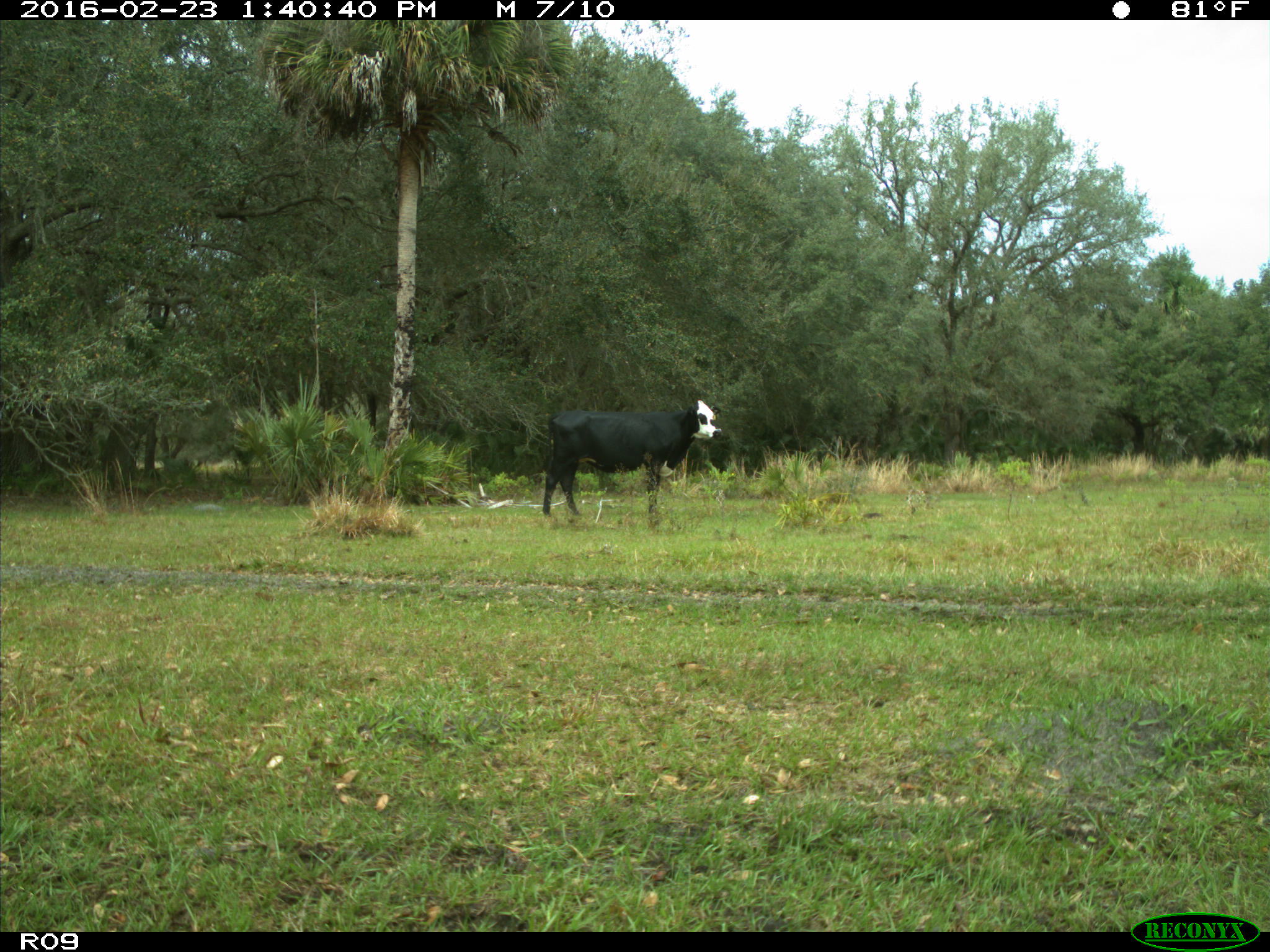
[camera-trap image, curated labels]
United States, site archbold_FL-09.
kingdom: Animalia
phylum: Chordata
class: Mammalia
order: Artiodactyla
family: Bovidae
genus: Bos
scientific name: Bos taurus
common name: domestic cow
Bos taurus (domestic cow).